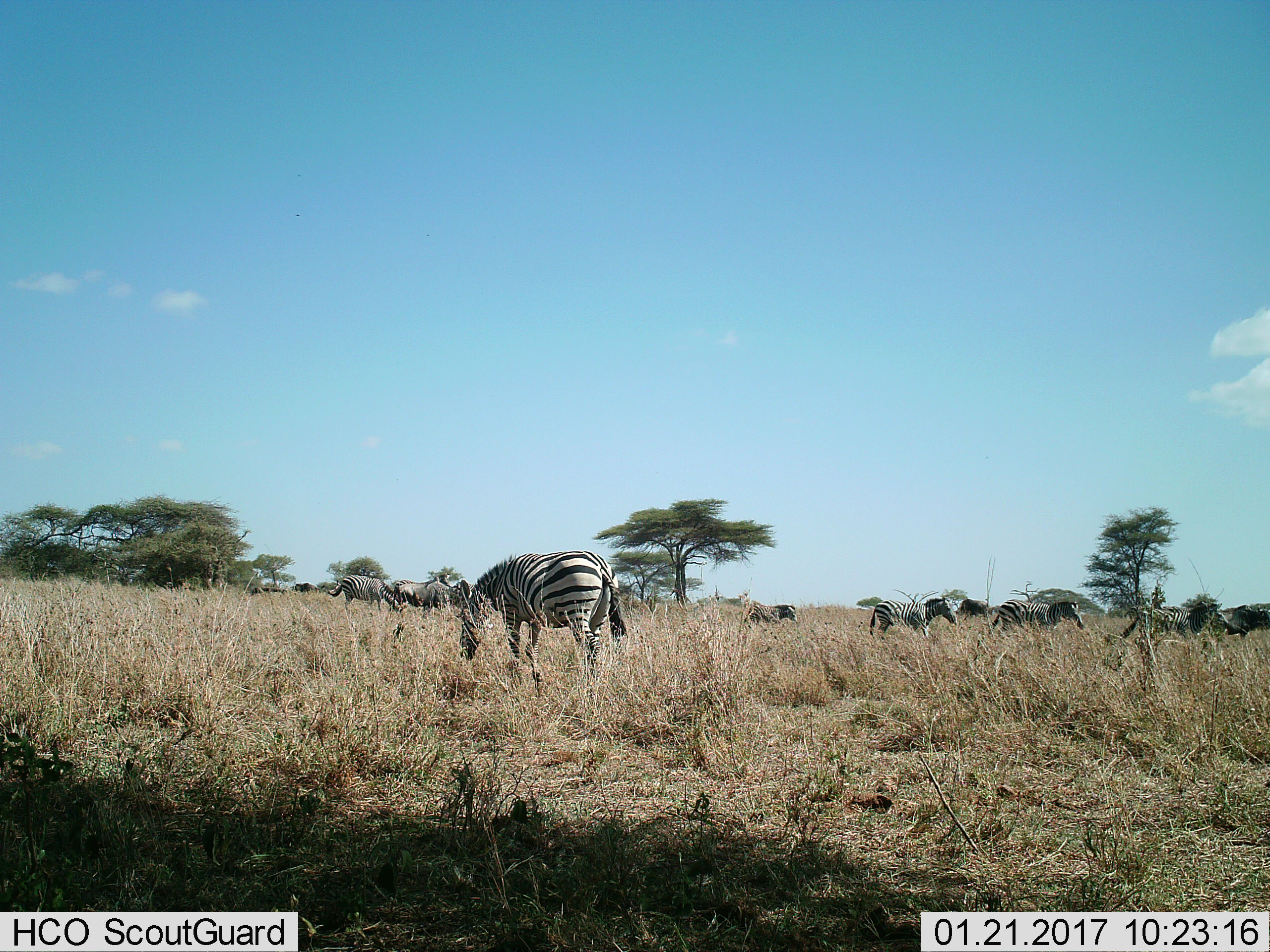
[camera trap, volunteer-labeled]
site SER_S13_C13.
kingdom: Animalia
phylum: Chordata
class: Mammalia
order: Perissodactyla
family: Equidae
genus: Equus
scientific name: Equus quagga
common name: plains zebra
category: zebraplains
Zebraplains (plains zebra) (Equus quagga), count 11-50. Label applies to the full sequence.